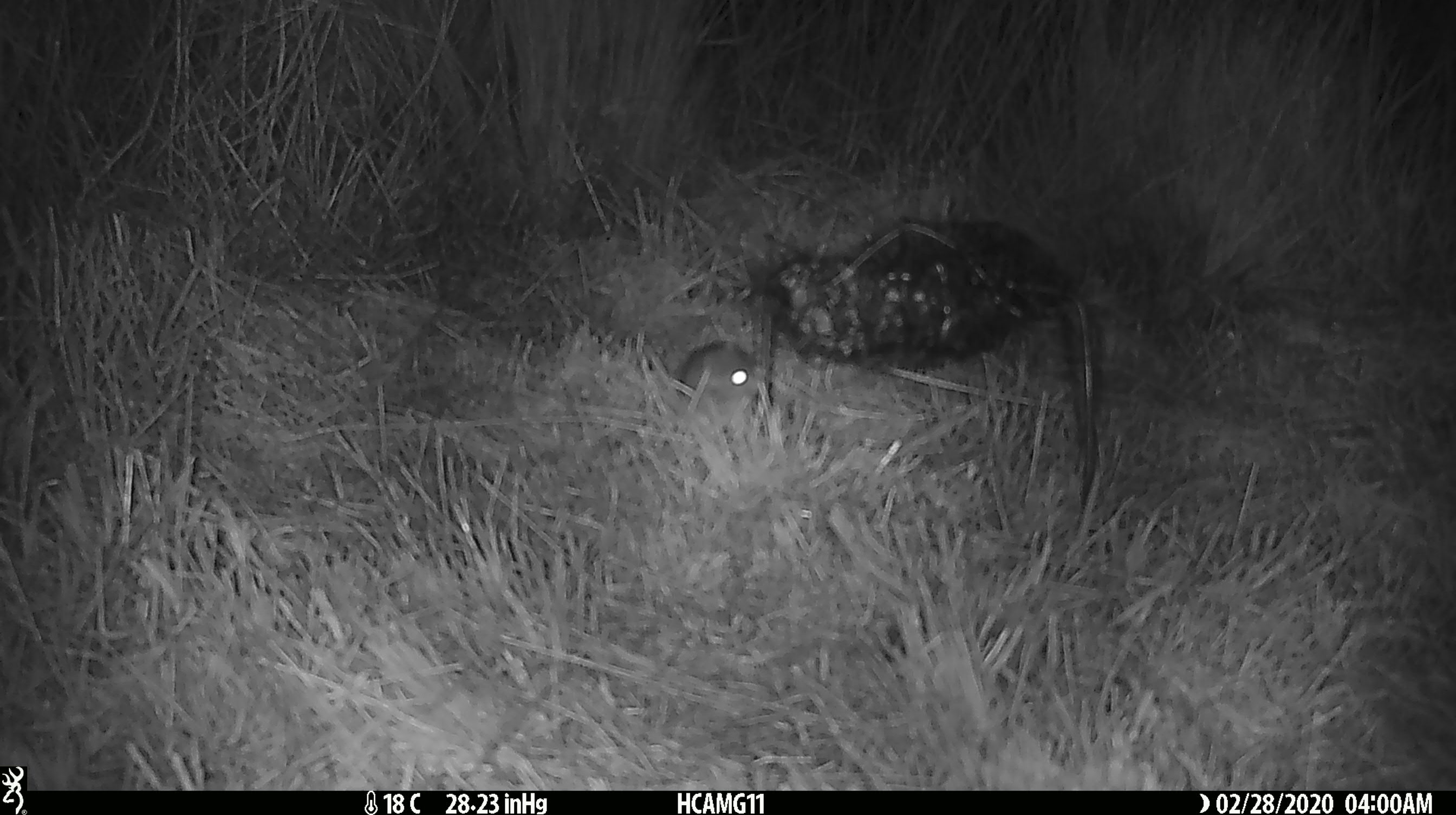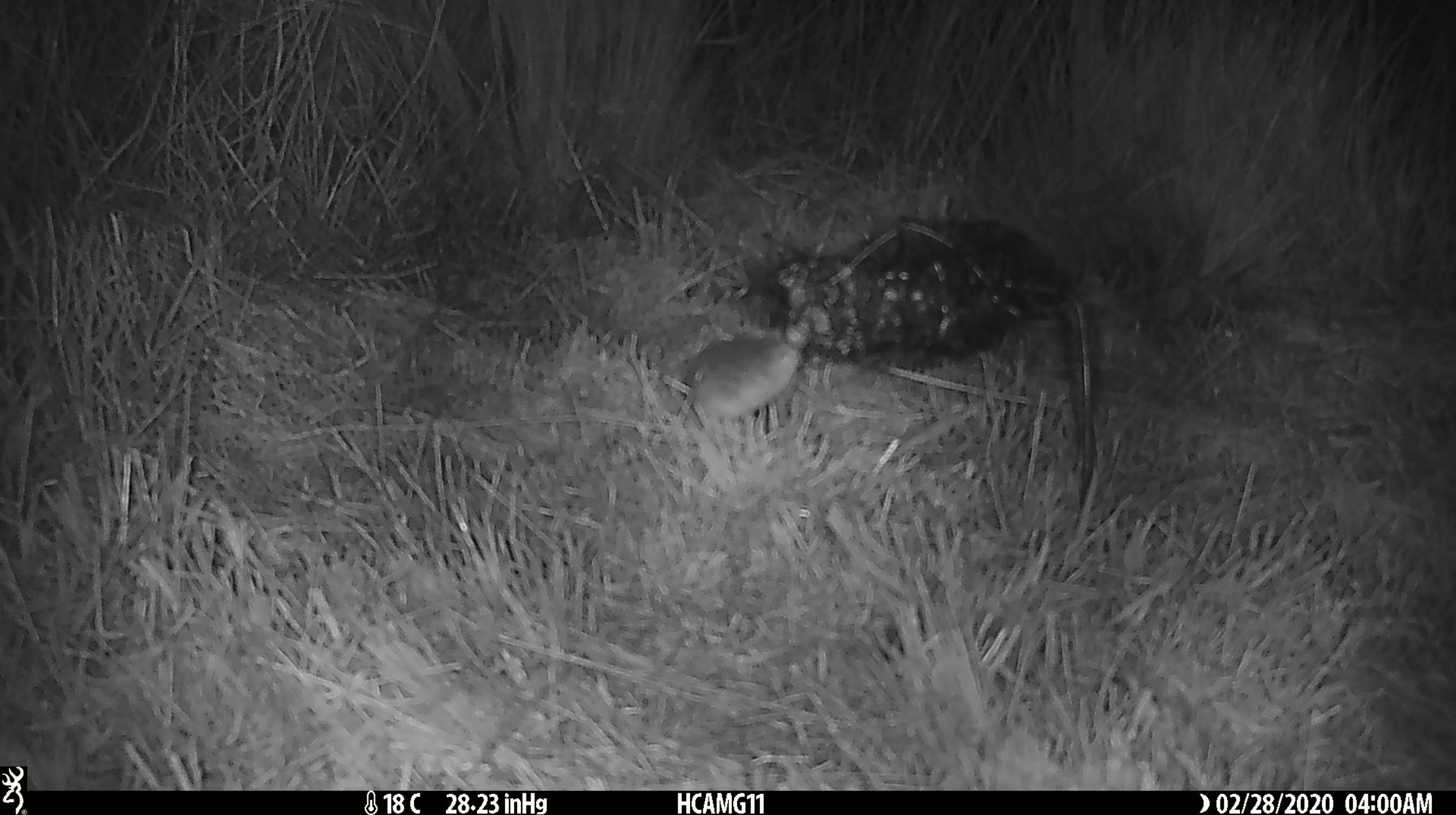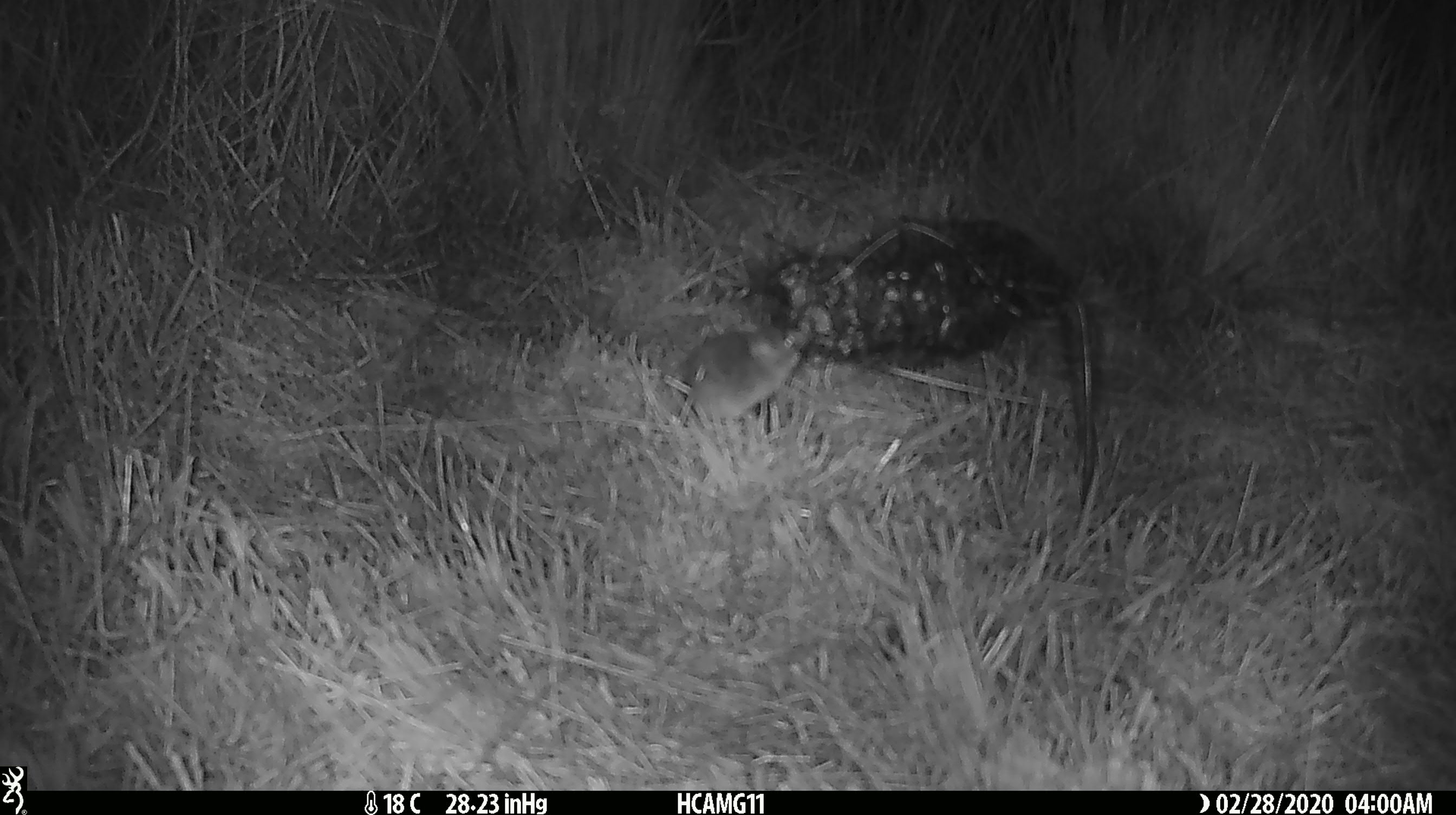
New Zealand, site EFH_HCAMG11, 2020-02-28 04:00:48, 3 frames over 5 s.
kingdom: Animalia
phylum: Chordata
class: Mammalia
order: Rodentia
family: Muridae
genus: Mus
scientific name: Mus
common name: mouse